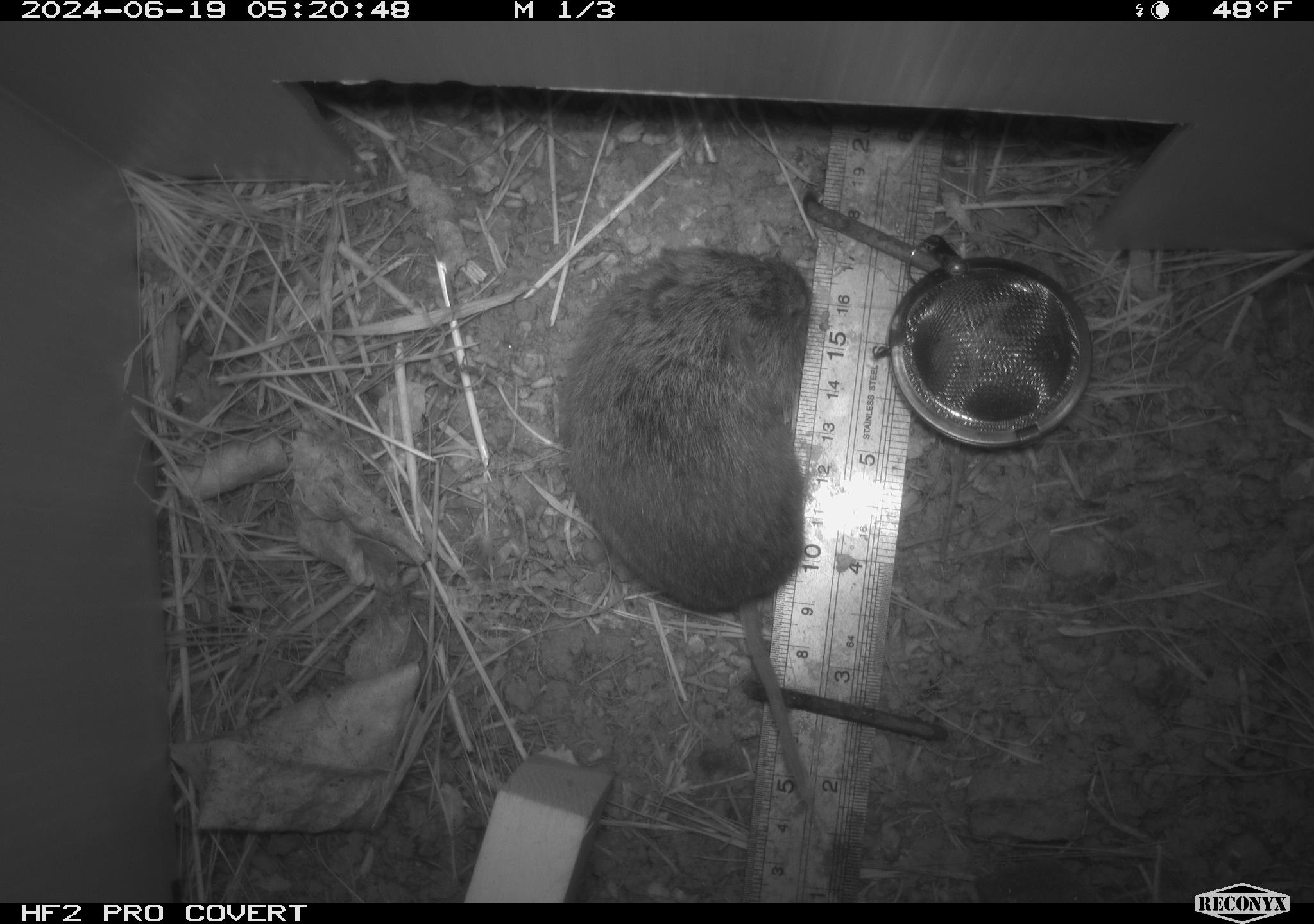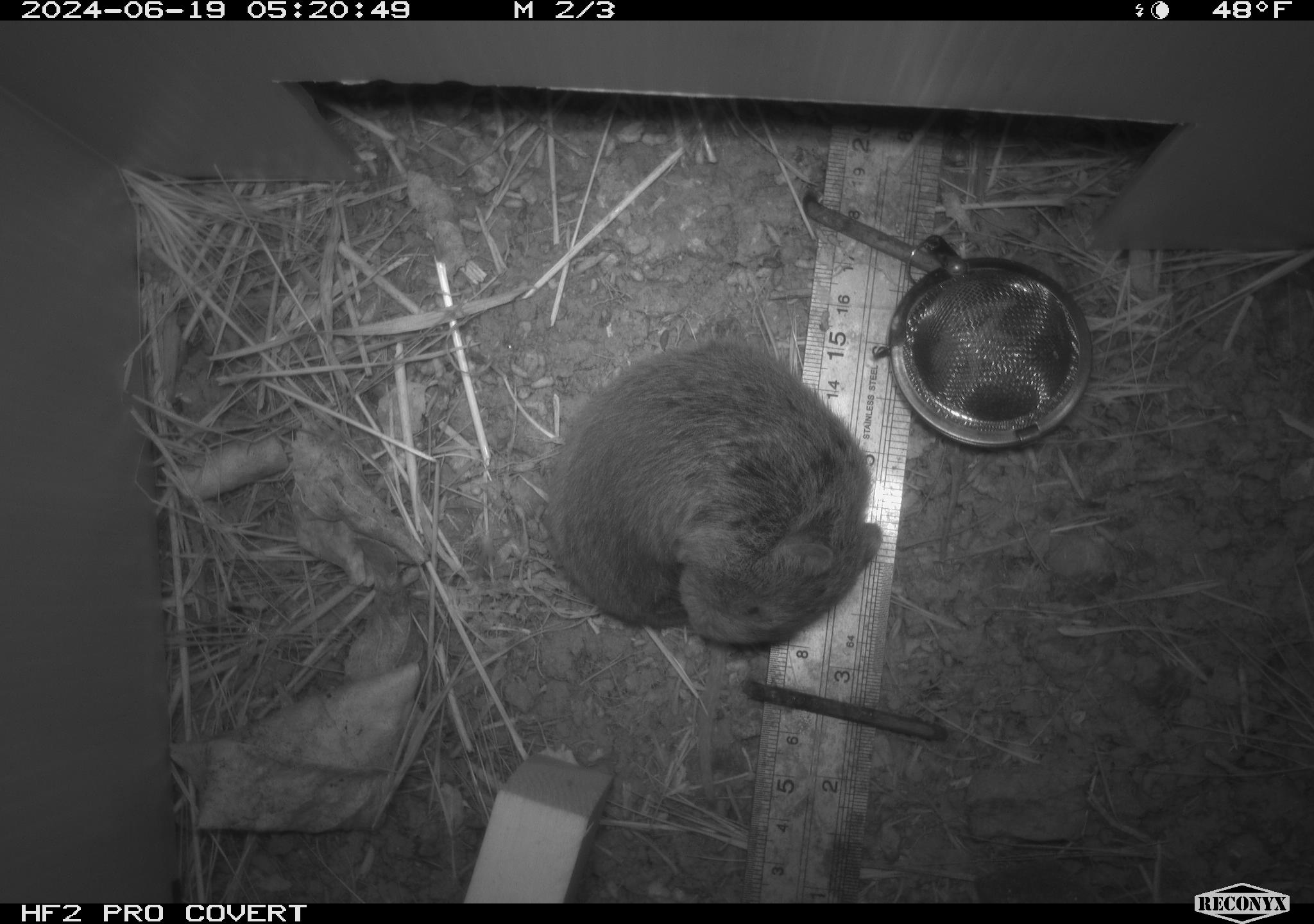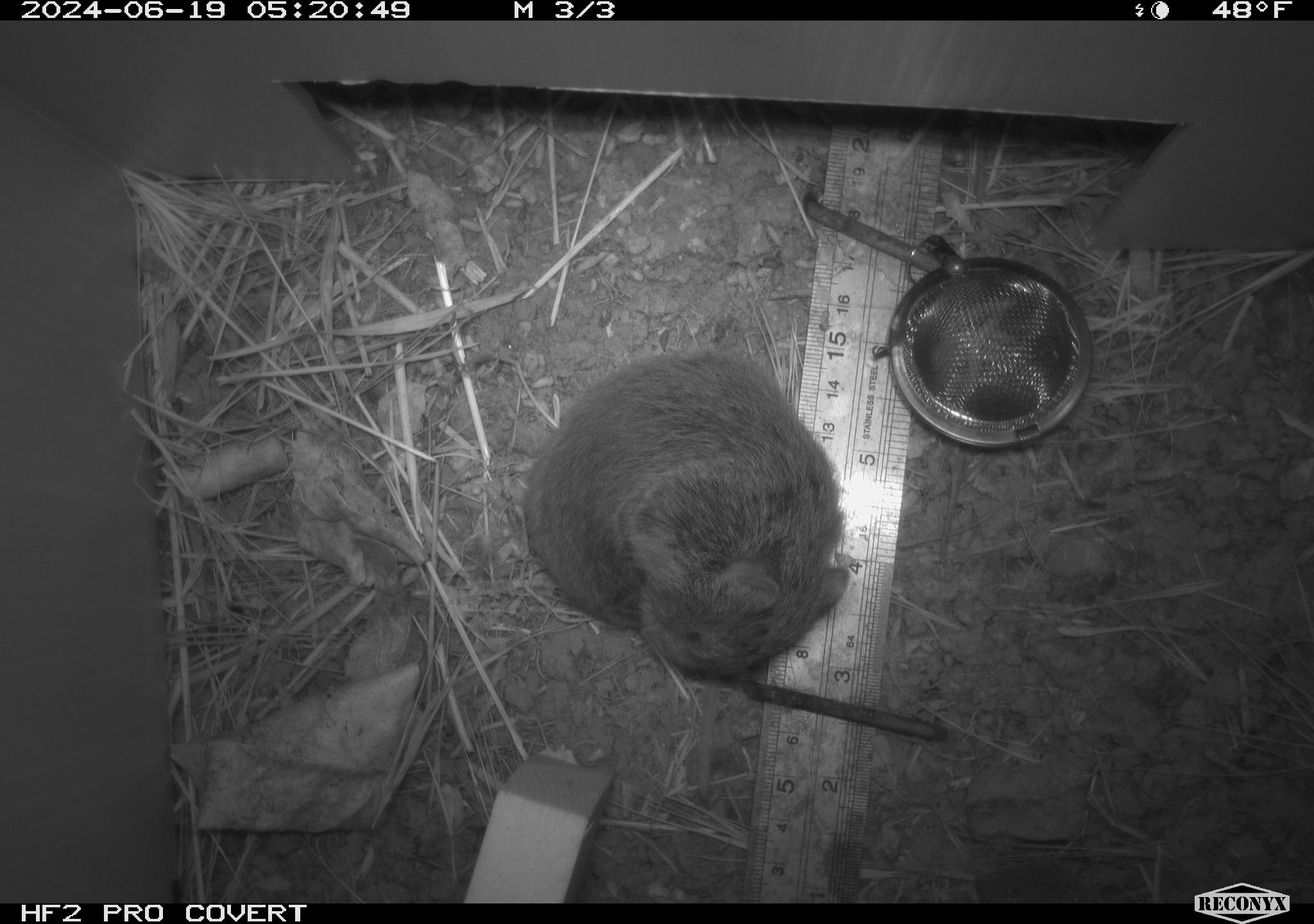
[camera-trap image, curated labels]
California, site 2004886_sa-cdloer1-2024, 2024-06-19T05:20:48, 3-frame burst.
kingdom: Animalia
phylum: Chordata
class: Mammalia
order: Rodentia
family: Cricetidae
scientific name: Arvicolinae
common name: voles, lemmings, and muskrats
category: arvicolinae subfamily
Arvicolinae subfamily (voles, lemmings, and muskrats) (Arvicolinae).